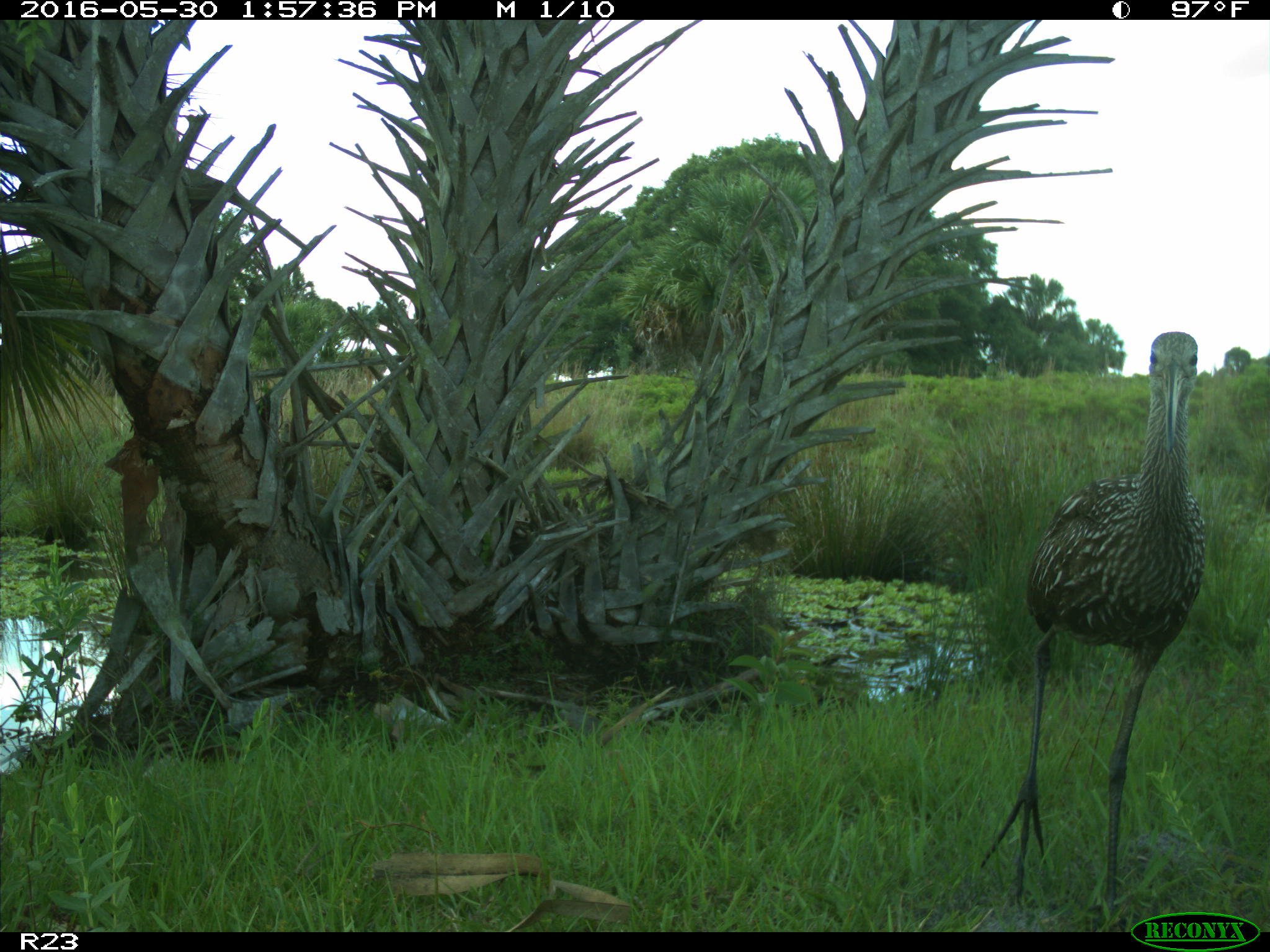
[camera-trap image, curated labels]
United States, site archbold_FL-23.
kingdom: Animalia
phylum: Chordata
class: Aves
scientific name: Aves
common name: birds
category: unidentified bird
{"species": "unidentified bird (birds) (Aves)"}